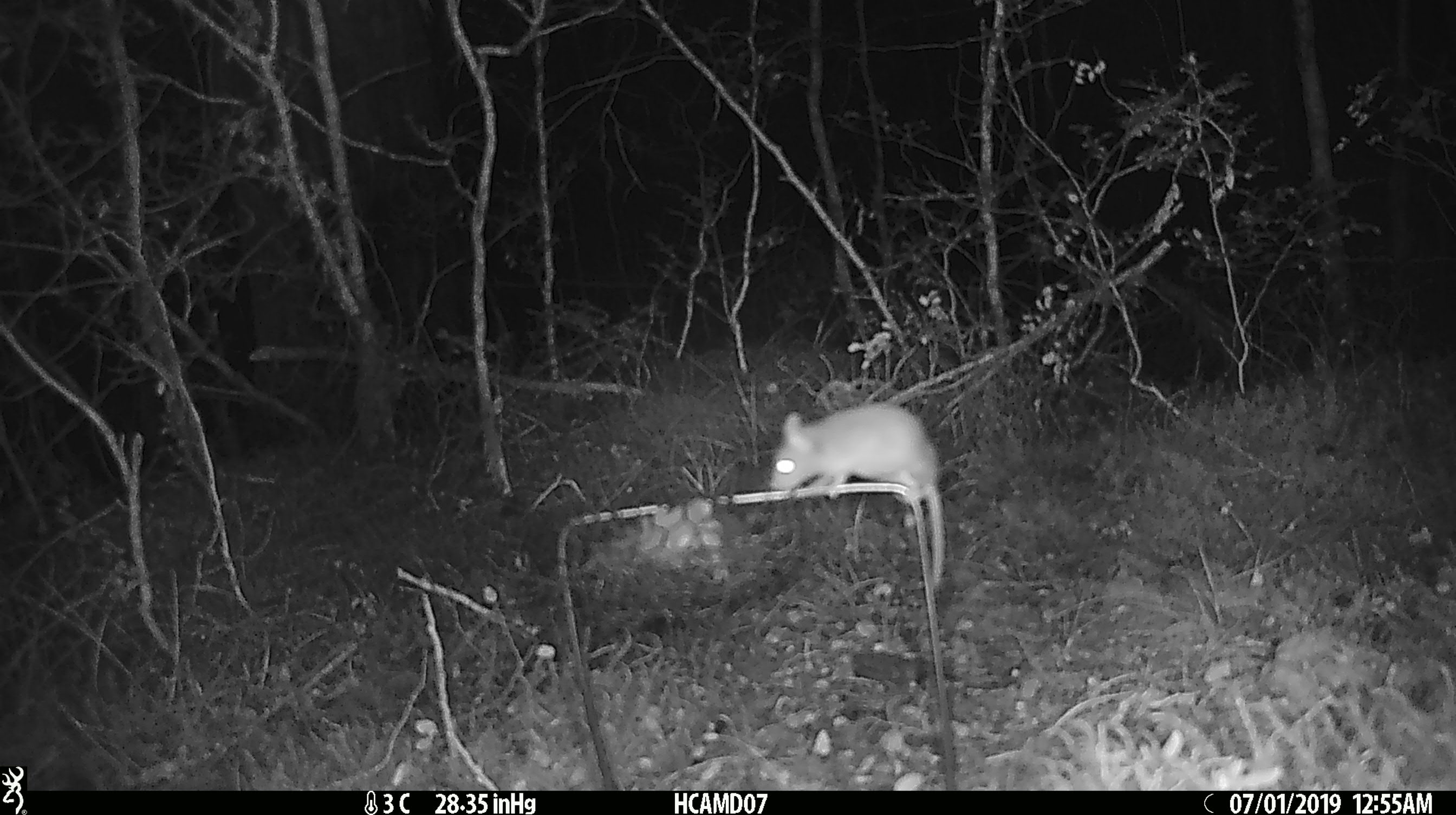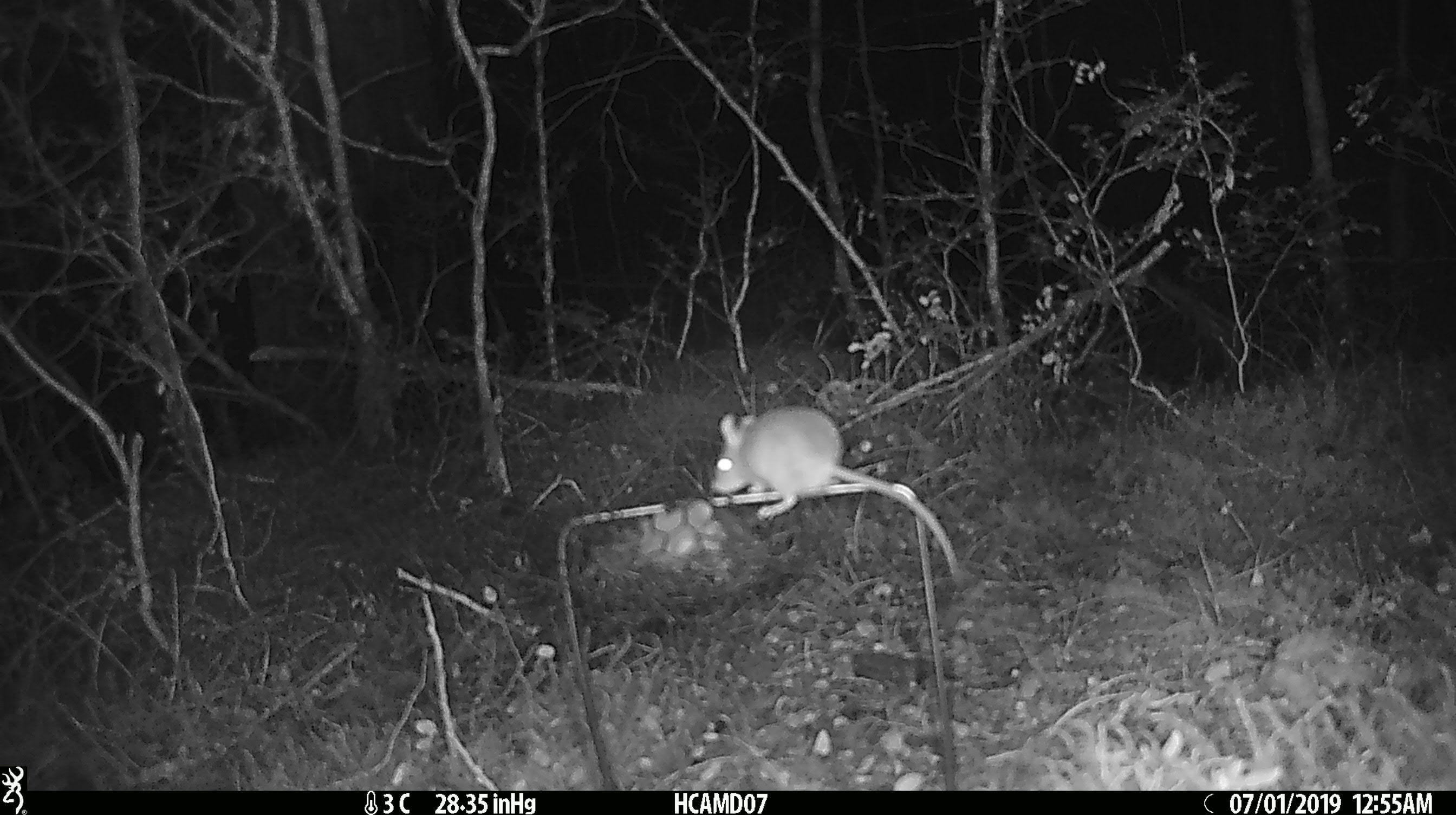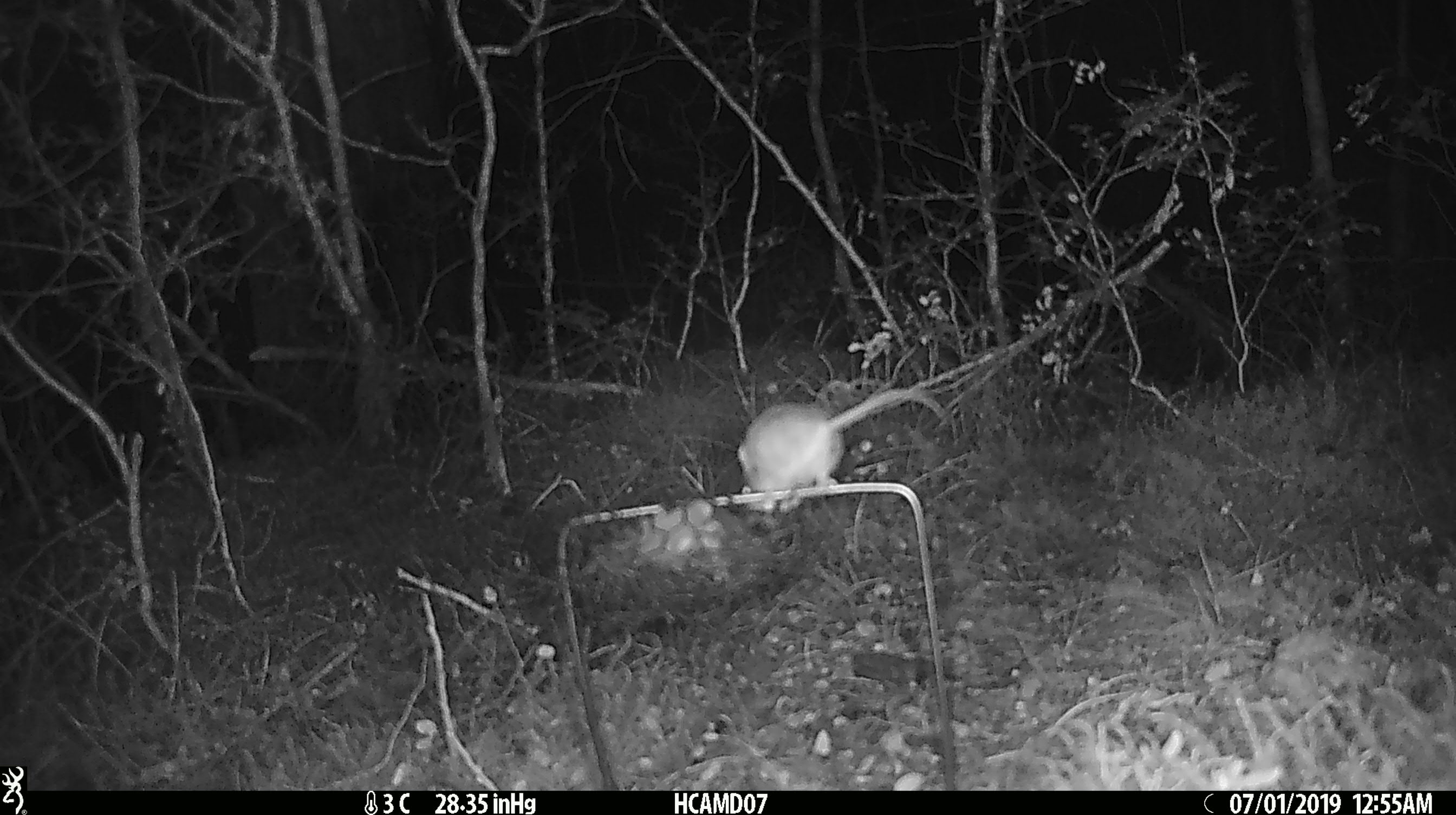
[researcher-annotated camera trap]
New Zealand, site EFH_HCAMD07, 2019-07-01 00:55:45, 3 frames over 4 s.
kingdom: Animalia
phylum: Chordata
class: Mammalia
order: Rodentia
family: Muridae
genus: Mus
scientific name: Mus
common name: mouse